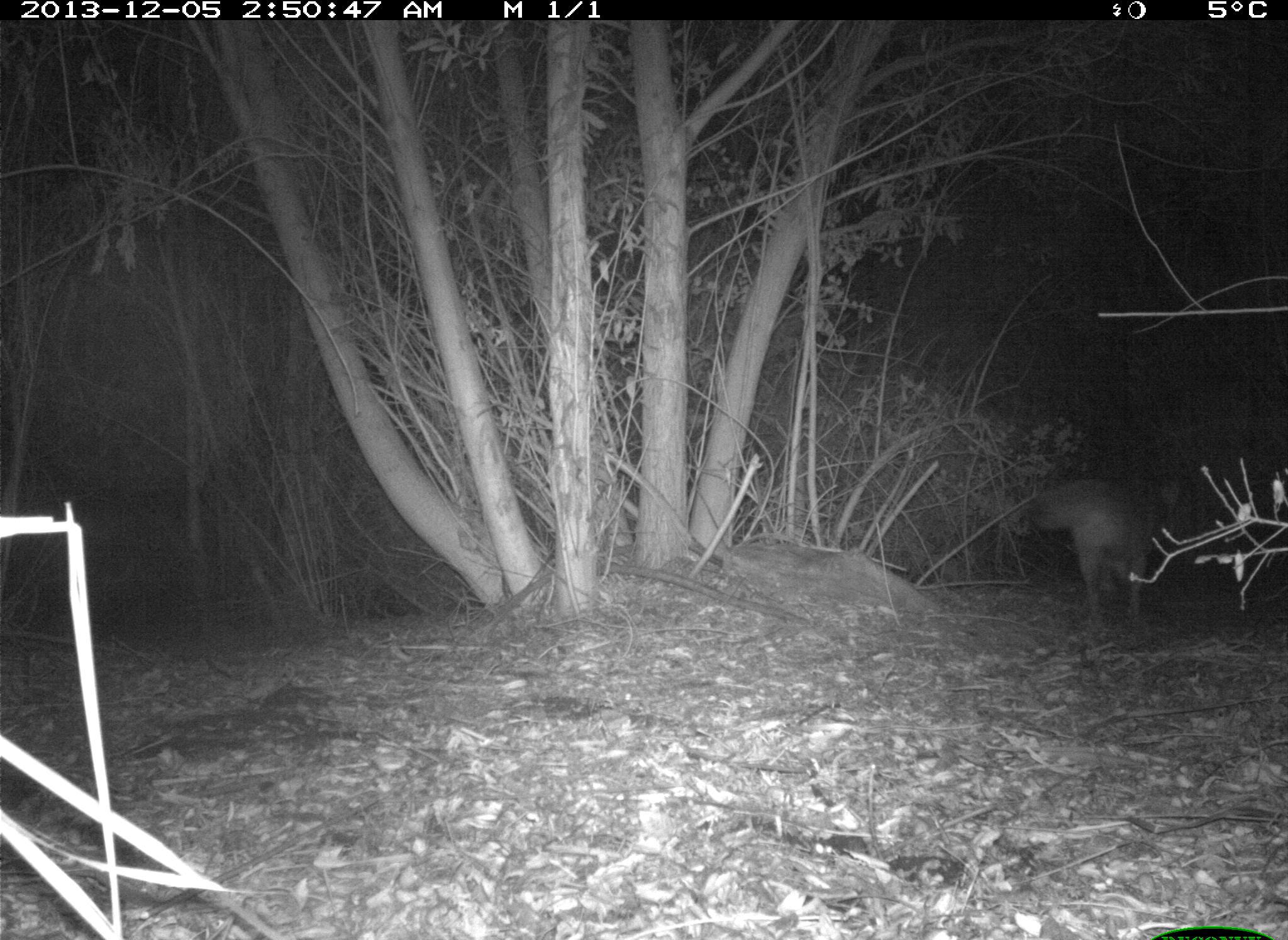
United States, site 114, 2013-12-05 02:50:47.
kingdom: Animalia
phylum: Chordata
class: Mammalia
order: Carnivora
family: Canidae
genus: Canis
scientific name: Canis latrans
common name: coyote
Coyote (Canis latrans).